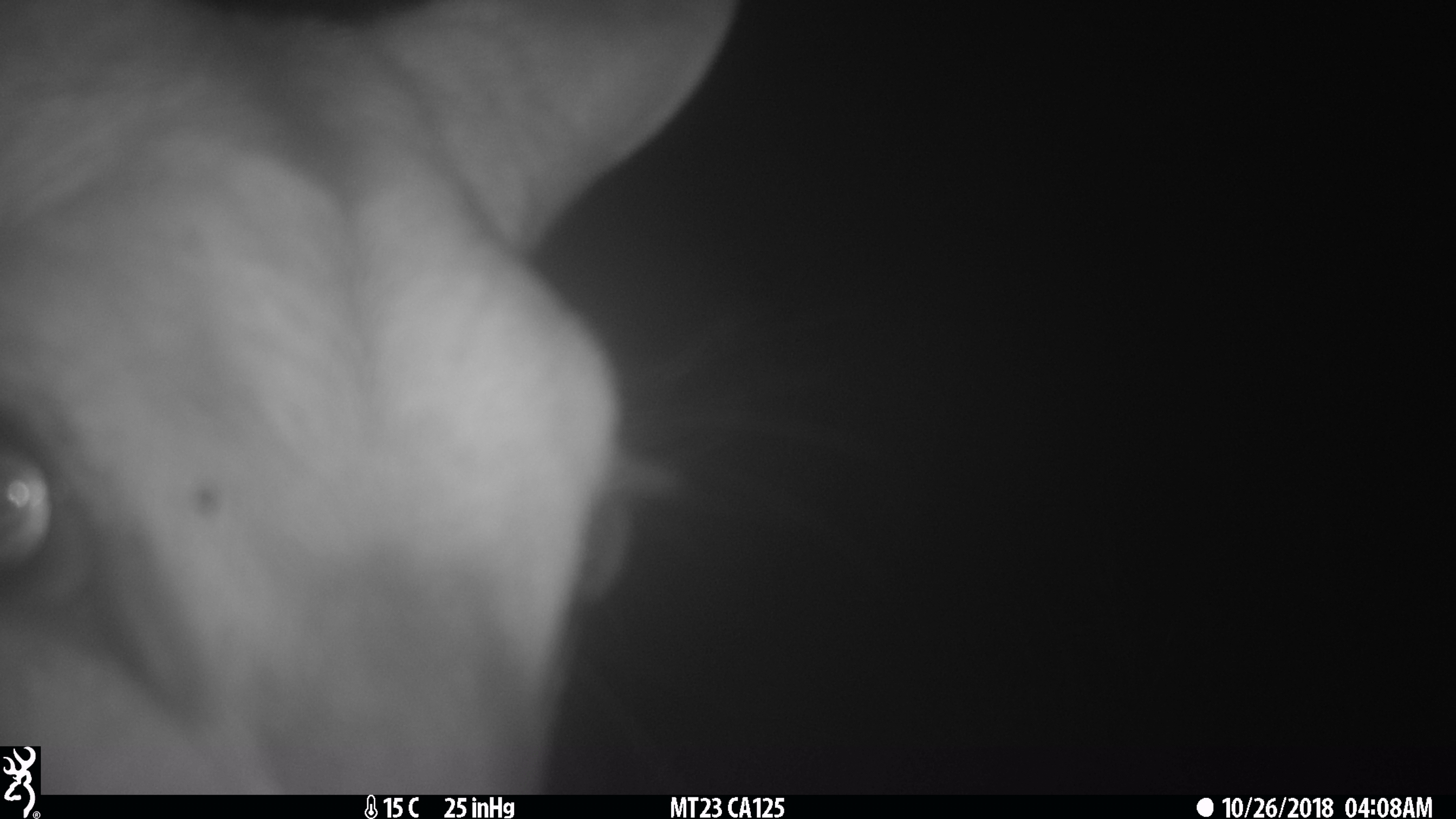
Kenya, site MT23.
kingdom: Animalia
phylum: Chordata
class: Mammalia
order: Artiodactyla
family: Bovidae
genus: Tragelaphus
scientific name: Tragelaphus scriptus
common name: bushbuck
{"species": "bushbuck (Tragelaphus scriptus)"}